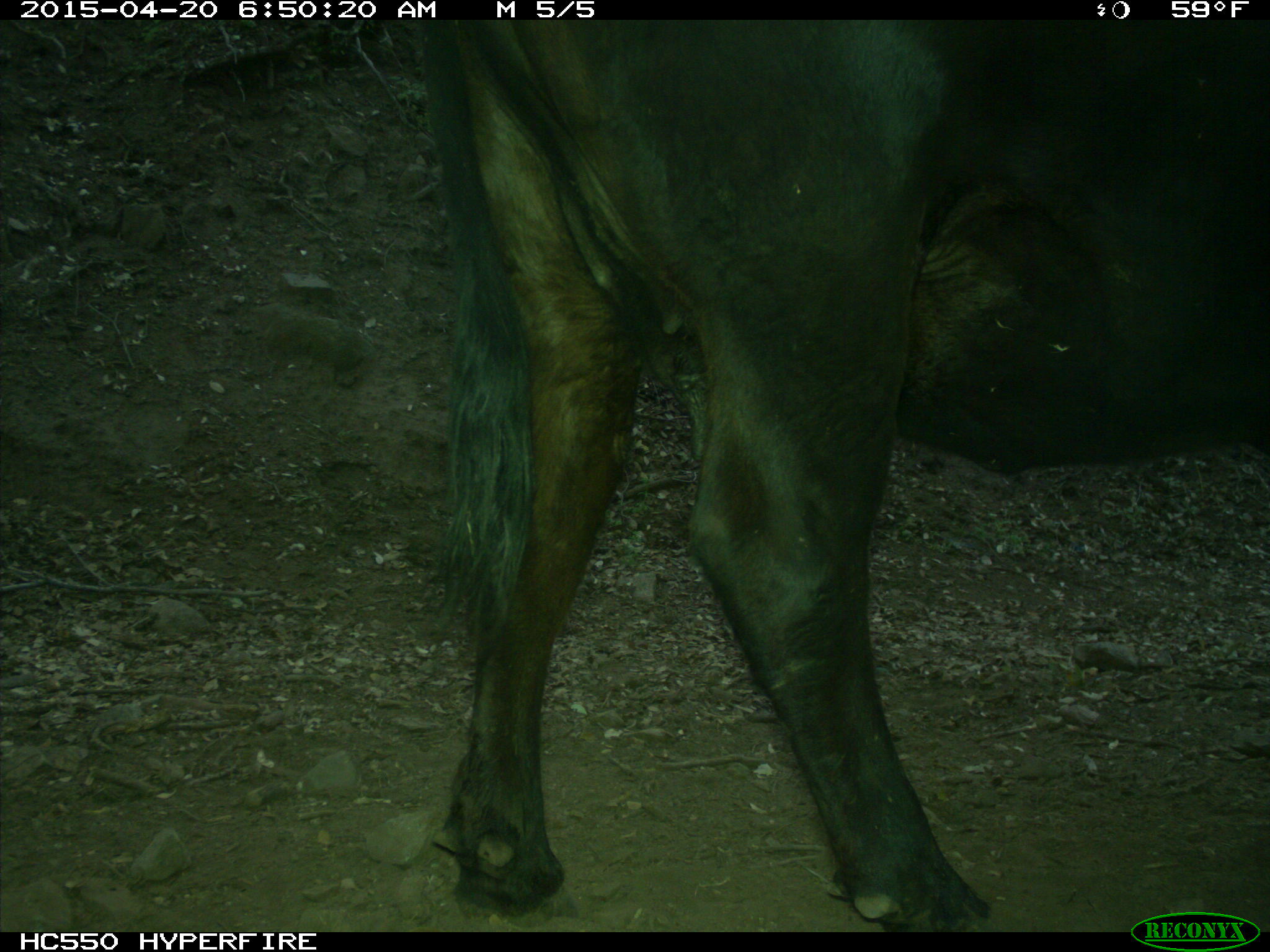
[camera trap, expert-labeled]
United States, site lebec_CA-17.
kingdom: Animalia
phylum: Chordata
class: Mammalia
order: Artiodactyla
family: Bovidae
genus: Bos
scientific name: Bos taurus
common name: domestic cow